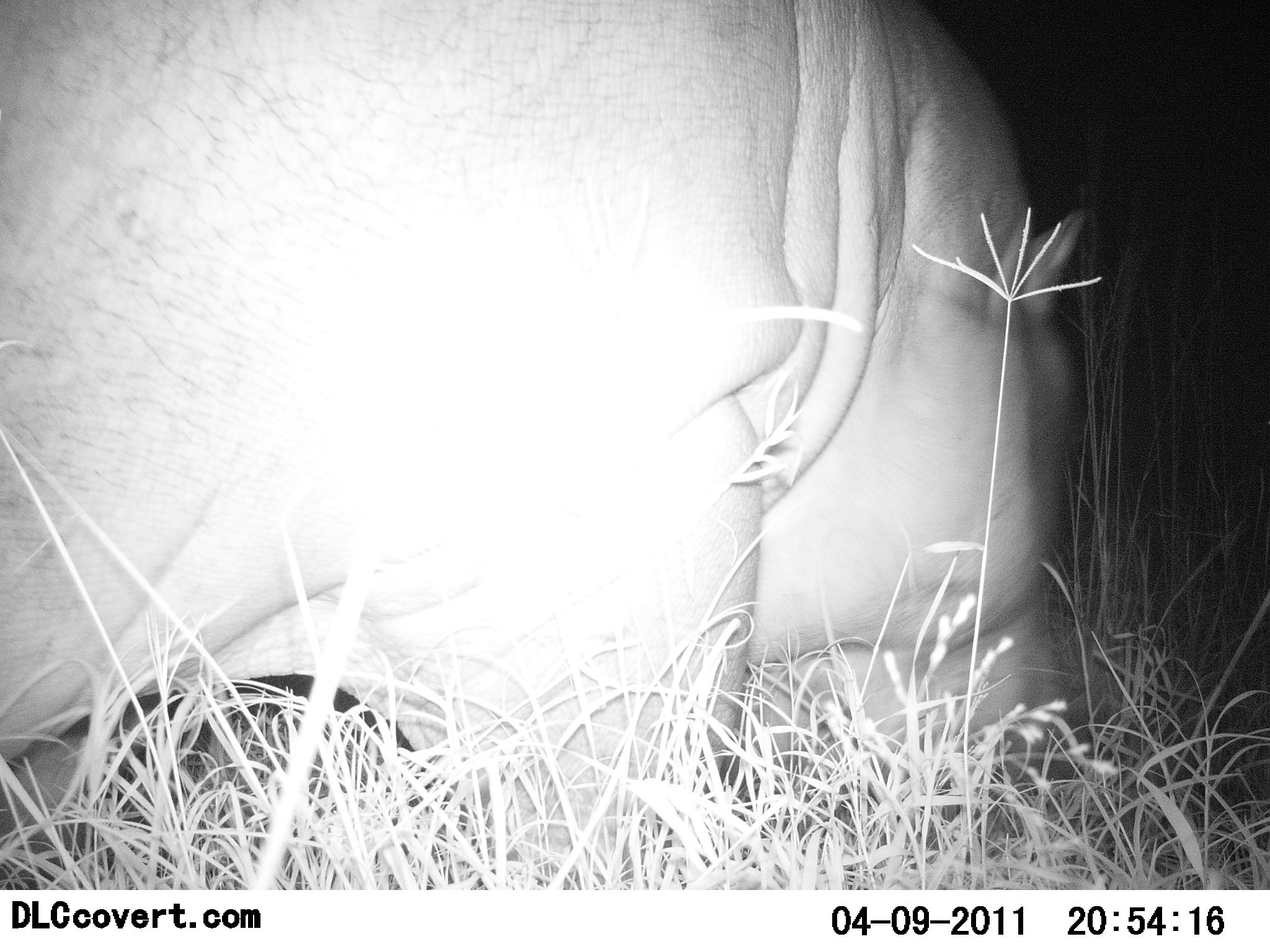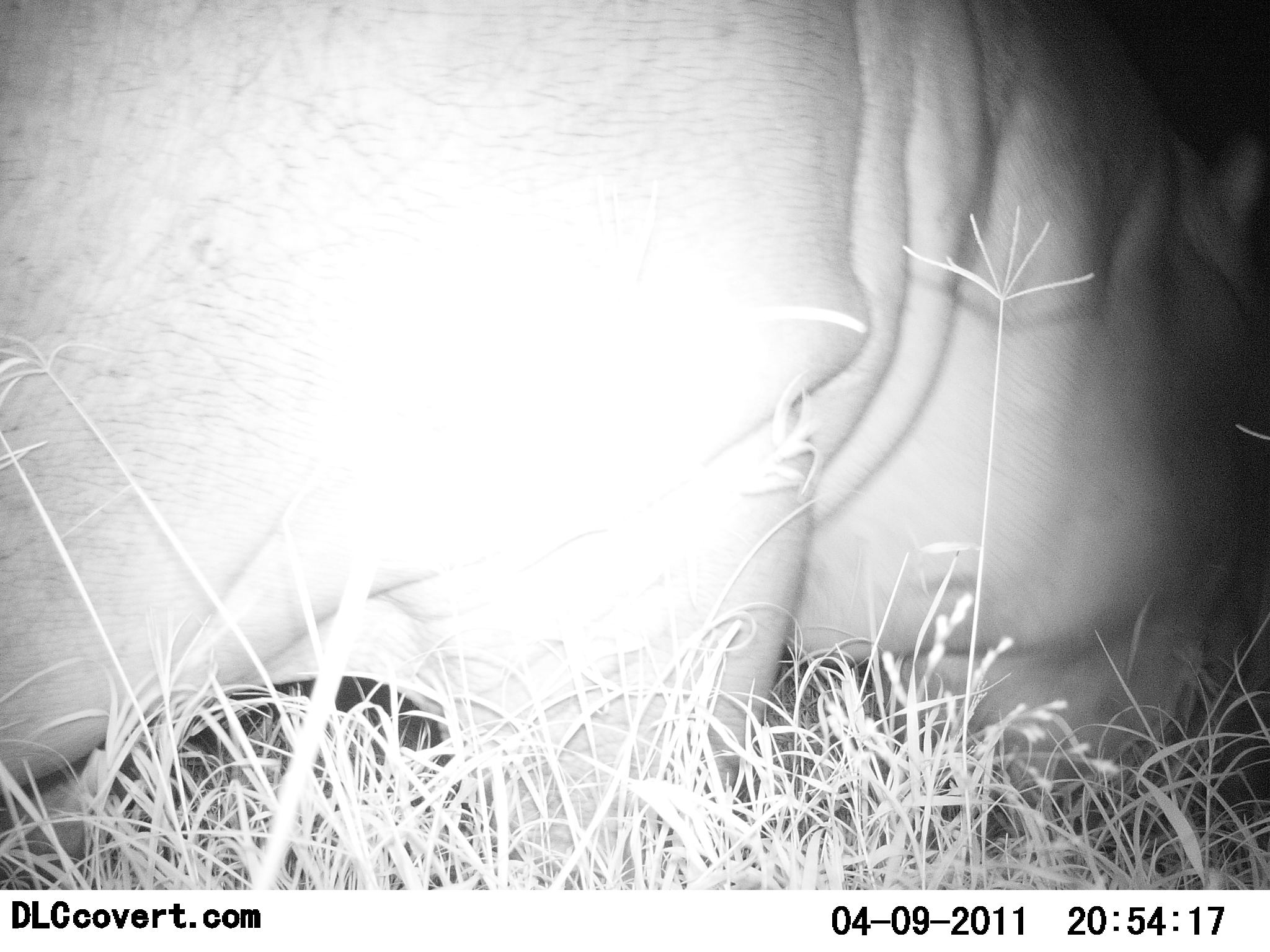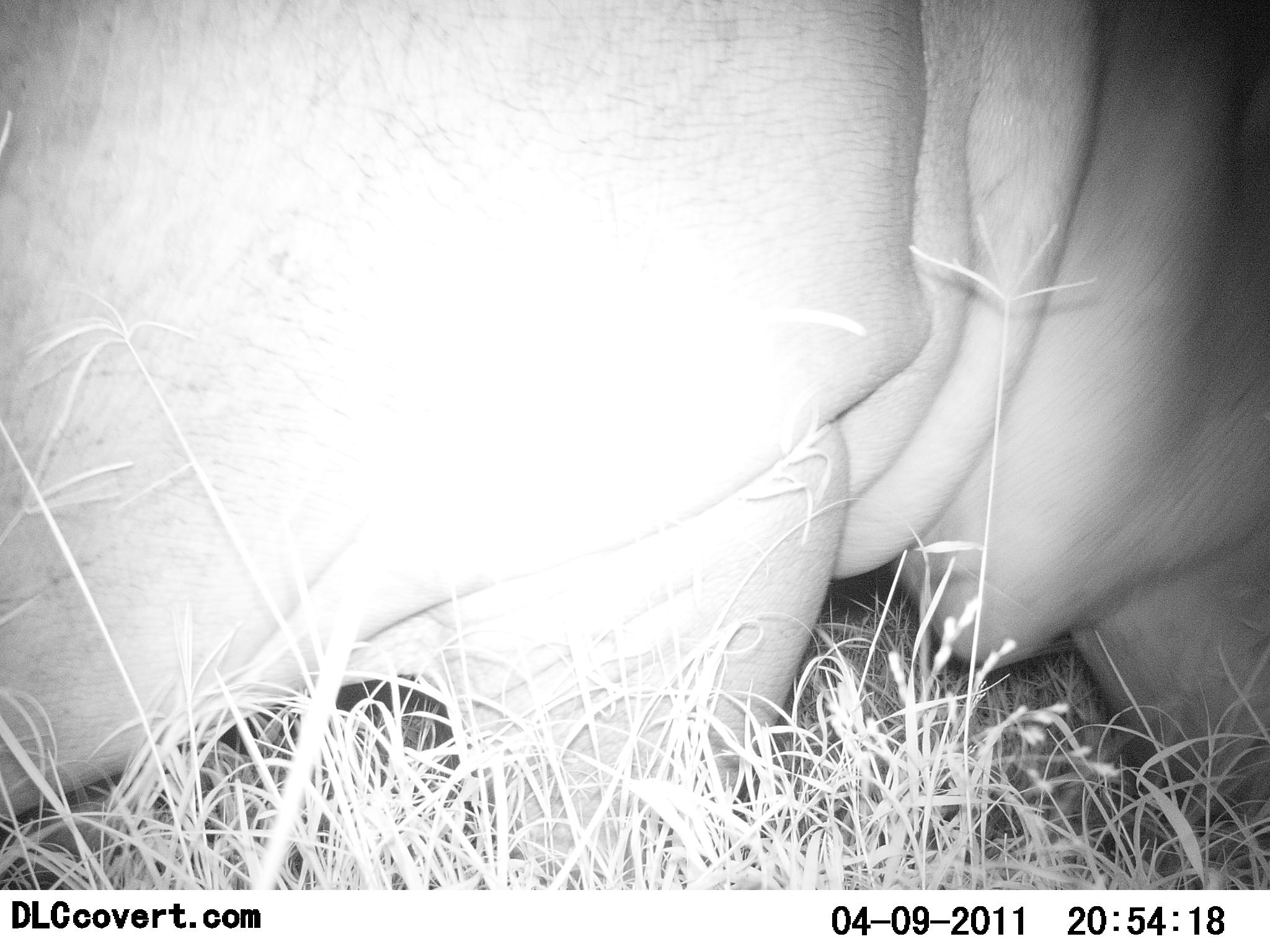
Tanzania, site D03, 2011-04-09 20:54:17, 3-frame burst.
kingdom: Animalia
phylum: Chordata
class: Mammalia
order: Artiodactyla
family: Hippopotamidae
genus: Hippopotamus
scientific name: Hippopotamus amphibius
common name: hippopotamus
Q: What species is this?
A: Hippopotamus (Hippopotamus amphibius).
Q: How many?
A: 1.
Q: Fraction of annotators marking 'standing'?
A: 18%.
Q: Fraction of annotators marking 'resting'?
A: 0%.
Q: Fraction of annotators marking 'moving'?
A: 27%.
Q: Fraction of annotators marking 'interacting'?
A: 9%.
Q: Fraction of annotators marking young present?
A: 0%.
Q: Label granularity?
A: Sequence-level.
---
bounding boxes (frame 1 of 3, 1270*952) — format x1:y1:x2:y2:
animal: 0:0:1094:889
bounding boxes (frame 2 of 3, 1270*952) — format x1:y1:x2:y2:
animal: 1:1:1270:889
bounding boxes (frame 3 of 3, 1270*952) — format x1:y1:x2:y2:
animal: 1:1:1270:889